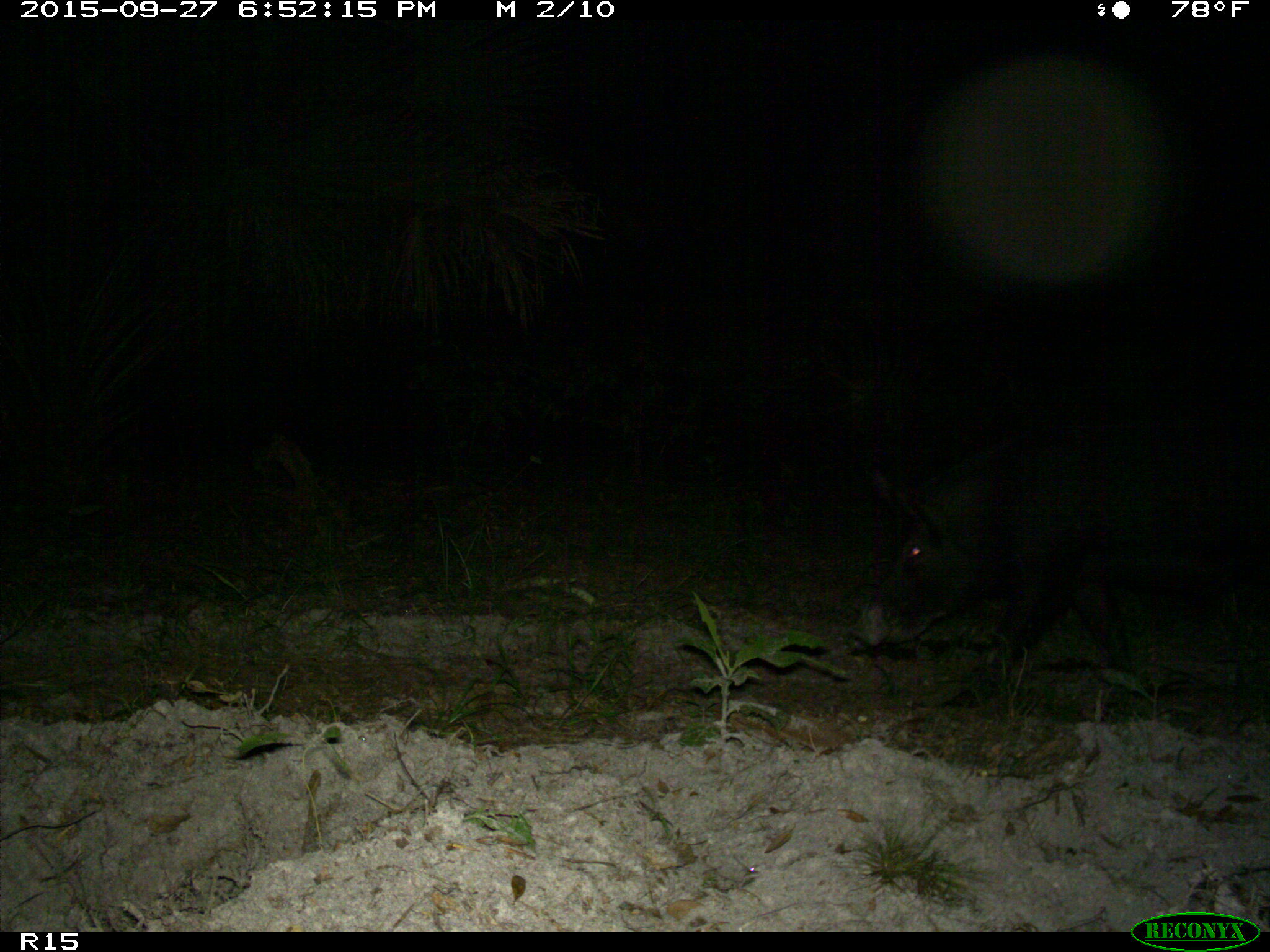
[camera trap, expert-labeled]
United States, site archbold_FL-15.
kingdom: Animalia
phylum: Chordata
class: Mammalia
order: Artiodactyla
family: Suidae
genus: Sus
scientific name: Sus scrofa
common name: wild boar